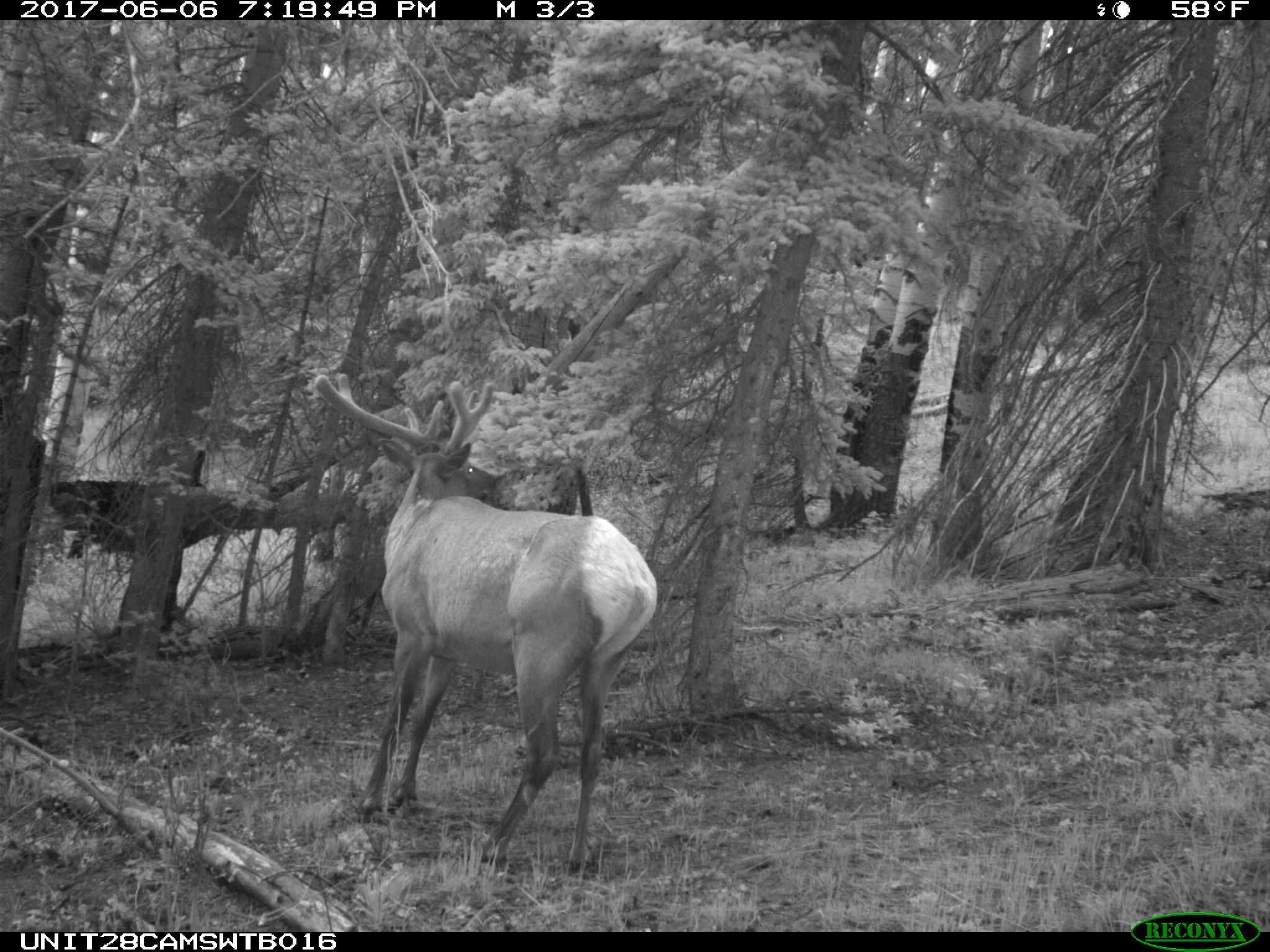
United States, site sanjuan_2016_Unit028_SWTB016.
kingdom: Animalia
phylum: Chordata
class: Mammalia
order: Artiodactyla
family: Cervidae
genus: Cervus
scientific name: Cervus elaphus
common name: red deer